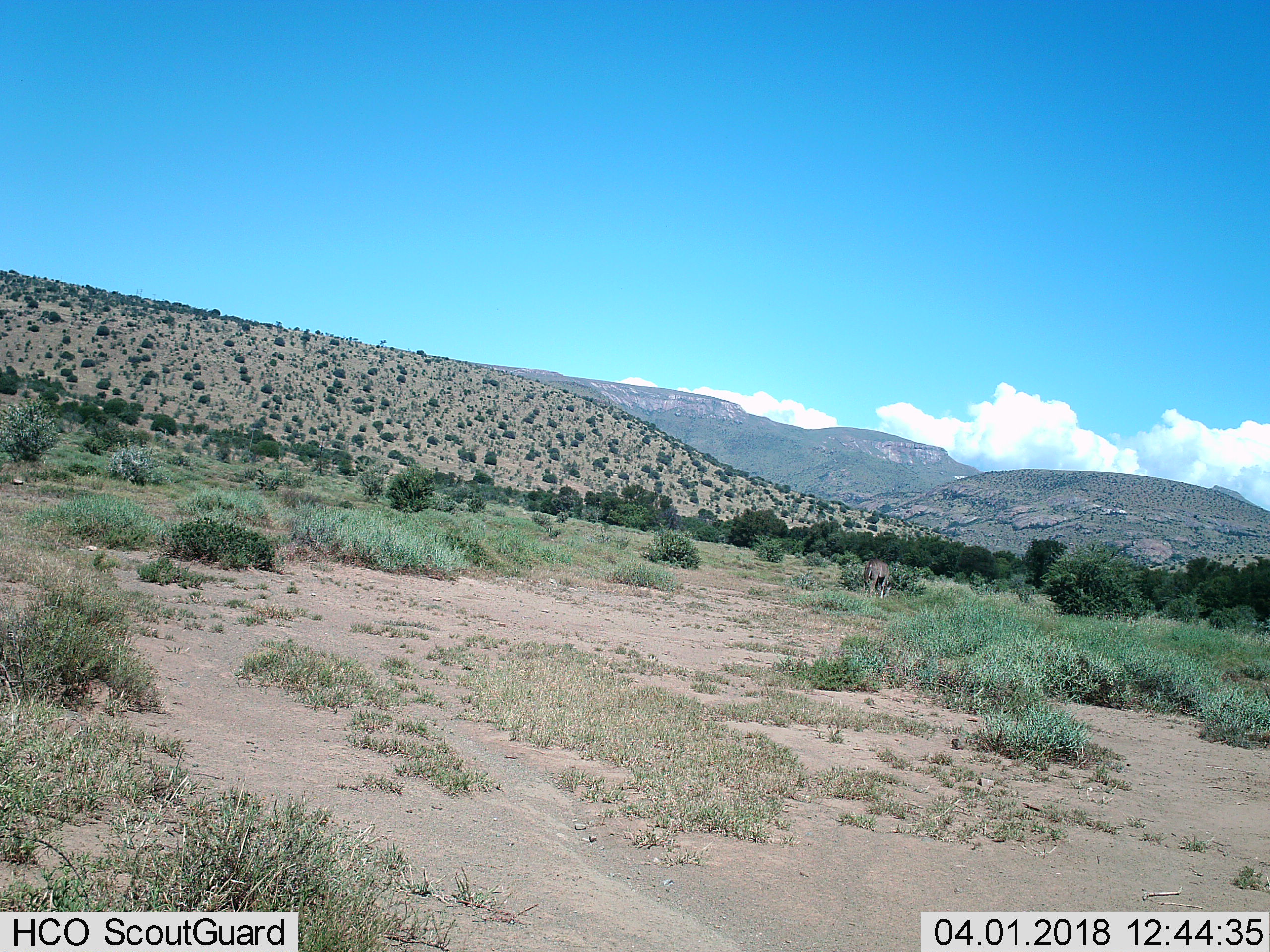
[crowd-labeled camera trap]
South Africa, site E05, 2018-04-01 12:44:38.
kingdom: Animalia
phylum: Chordata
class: Mammalia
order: Artiodactyla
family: Bovidae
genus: Tragelaphus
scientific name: Tragelaphus strepsiceros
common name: greater kudu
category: kudu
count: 1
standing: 25%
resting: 0%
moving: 25%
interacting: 0%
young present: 0%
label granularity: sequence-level